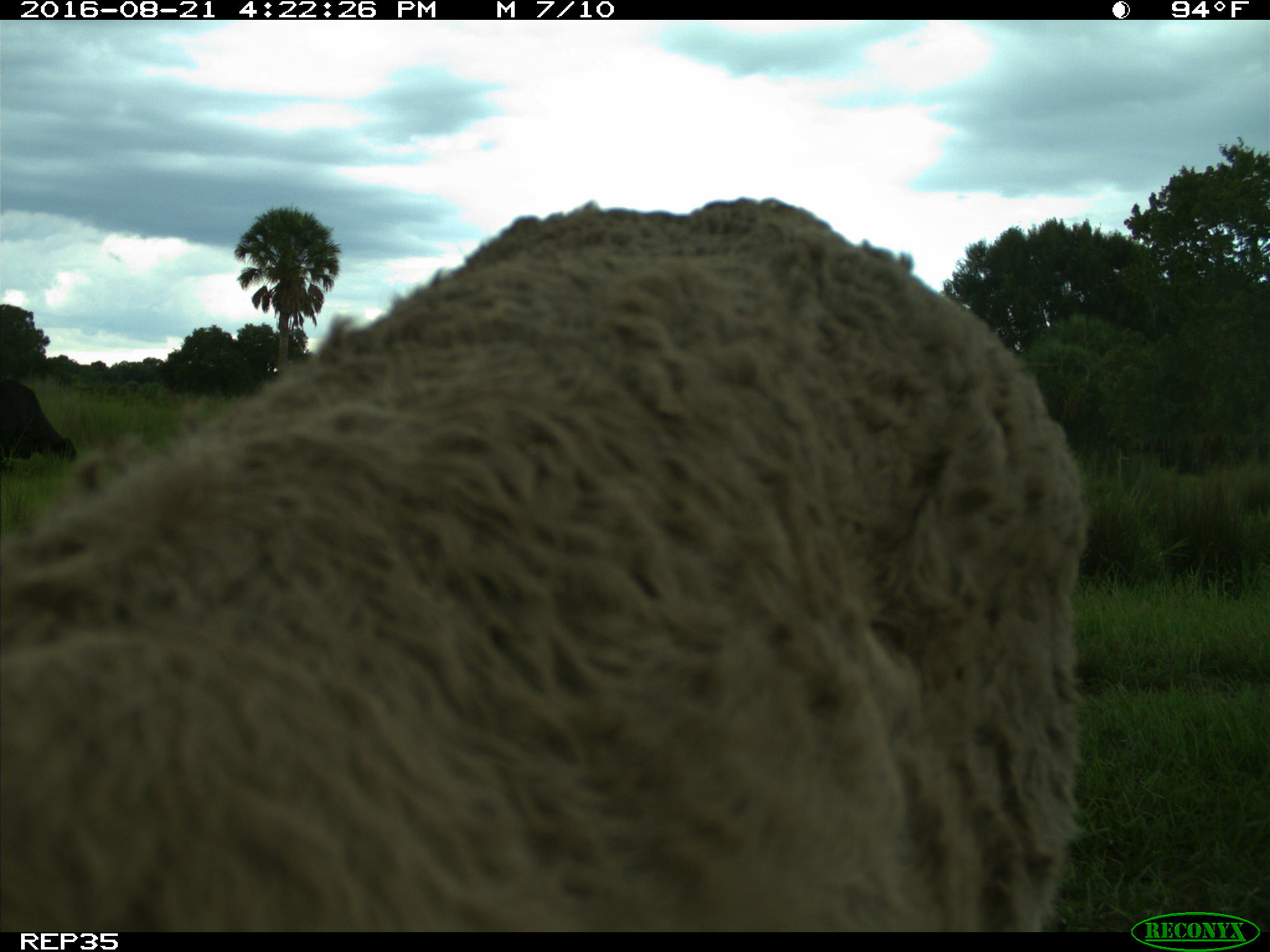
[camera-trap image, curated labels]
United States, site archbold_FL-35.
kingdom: Animalia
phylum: Chordata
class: Mammalia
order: Artiodactyla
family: Bovidae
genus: Bos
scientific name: Bos taurus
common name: domestic cow